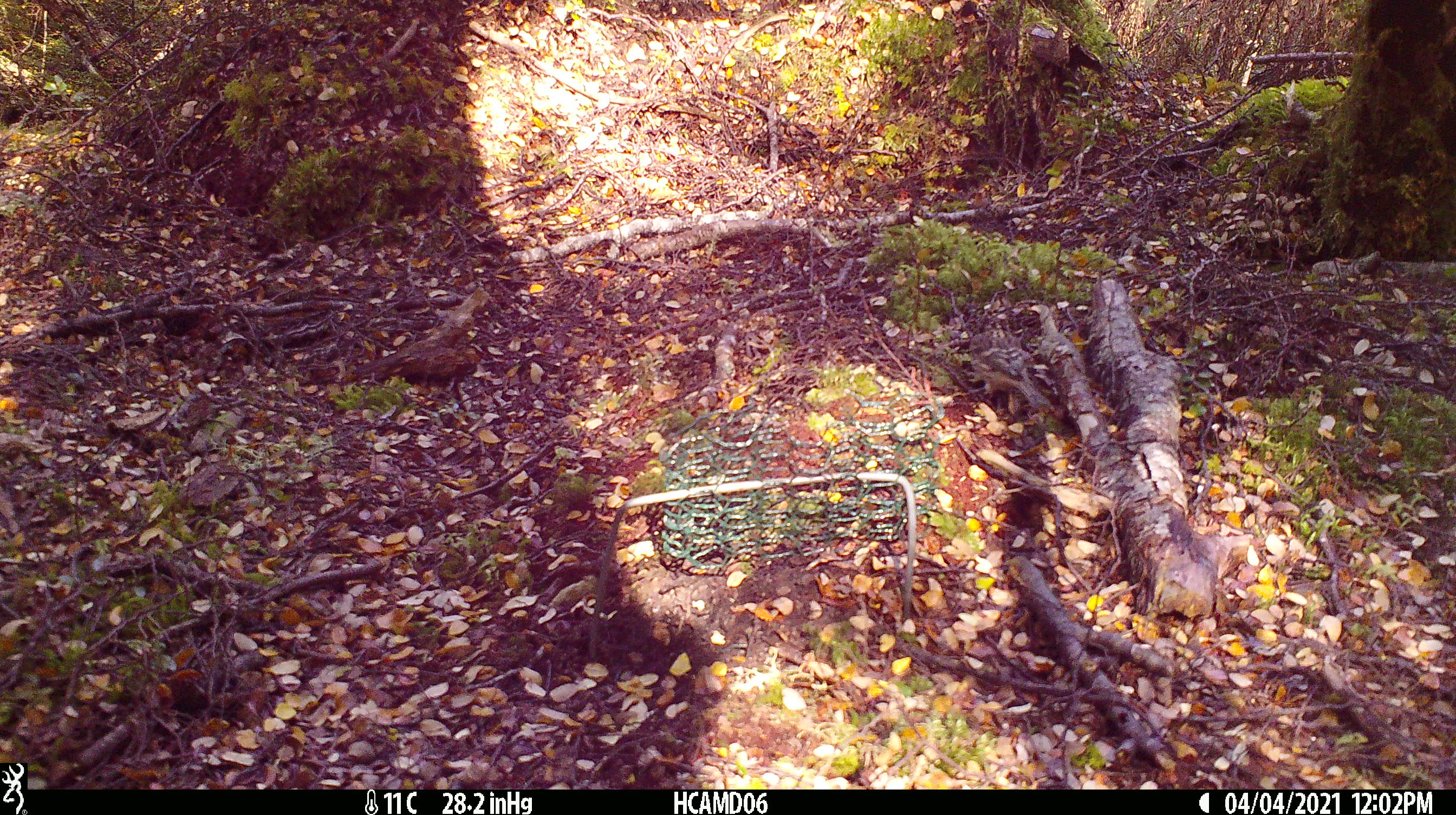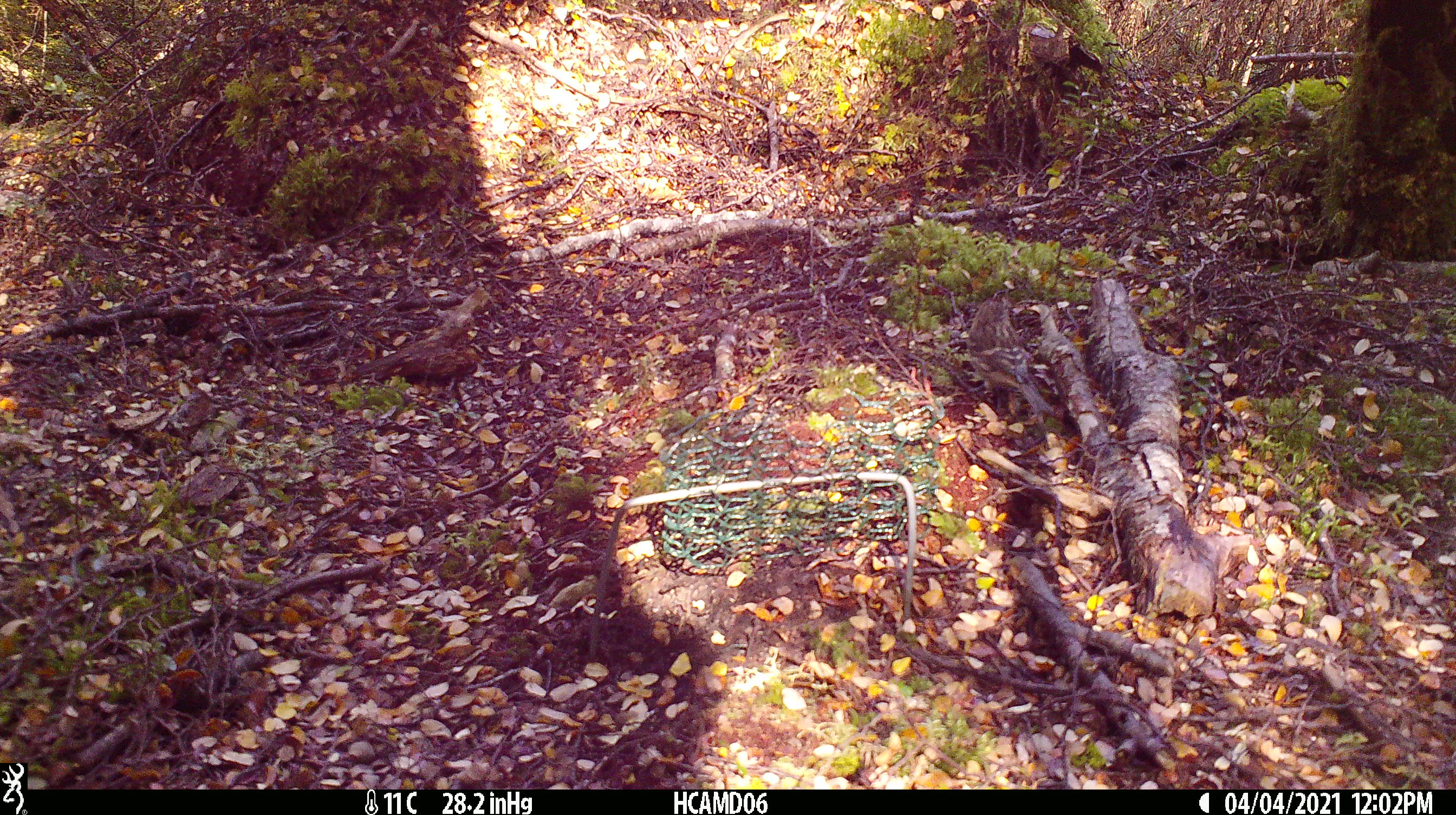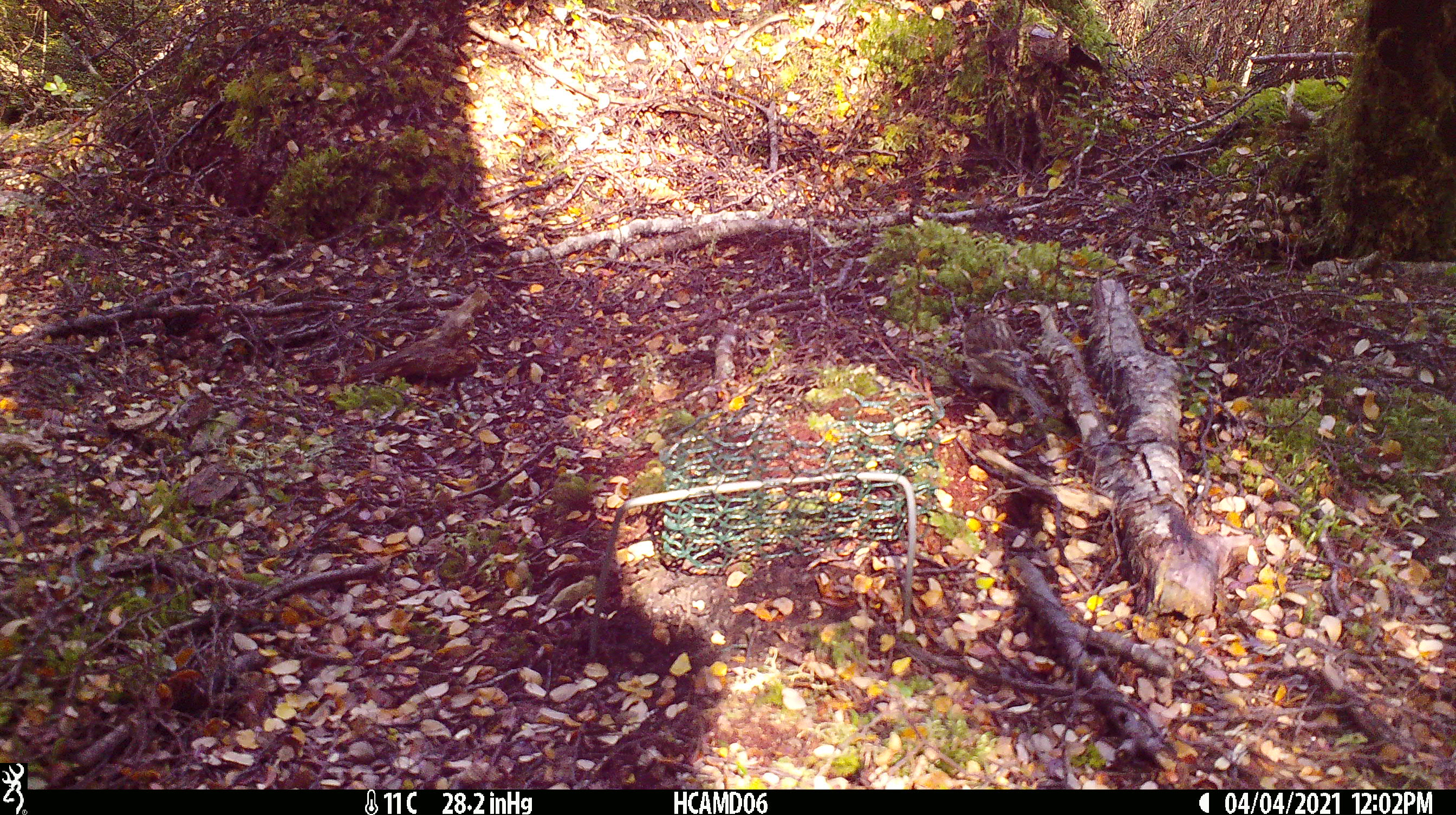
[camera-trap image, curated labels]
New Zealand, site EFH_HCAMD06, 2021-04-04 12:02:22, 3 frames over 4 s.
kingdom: Animalia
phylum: Chordata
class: Aves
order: Passeriformes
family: Fringillidae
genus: Acanthis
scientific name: Acanthis flammea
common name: common redpoll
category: redpoll